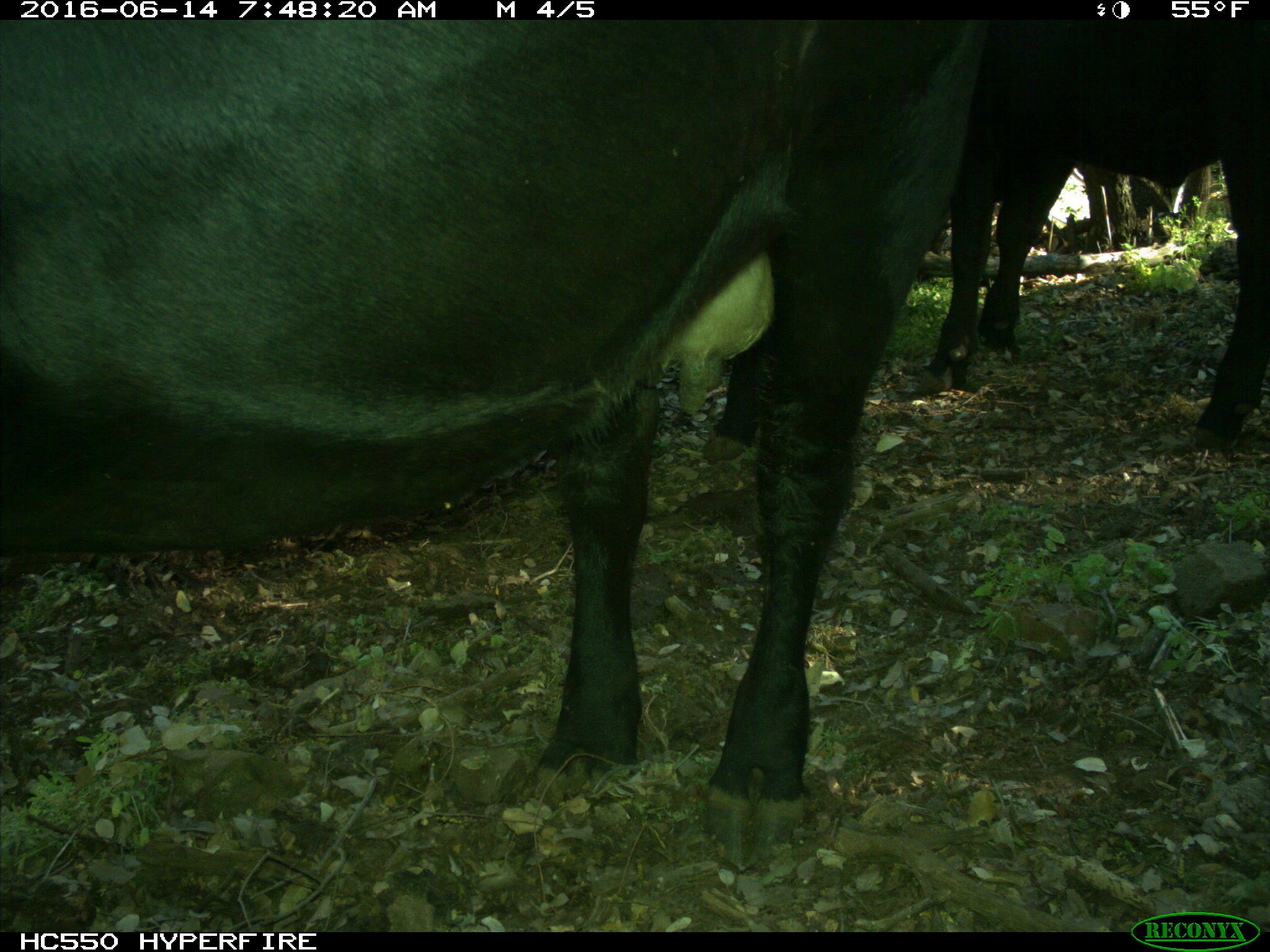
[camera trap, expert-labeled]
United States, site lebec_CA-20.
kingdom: Animalia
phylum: Chordata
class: Mammalia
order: Artiodactyla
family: Bovidae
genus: Bos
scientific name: Bos taurus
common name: domestic cow